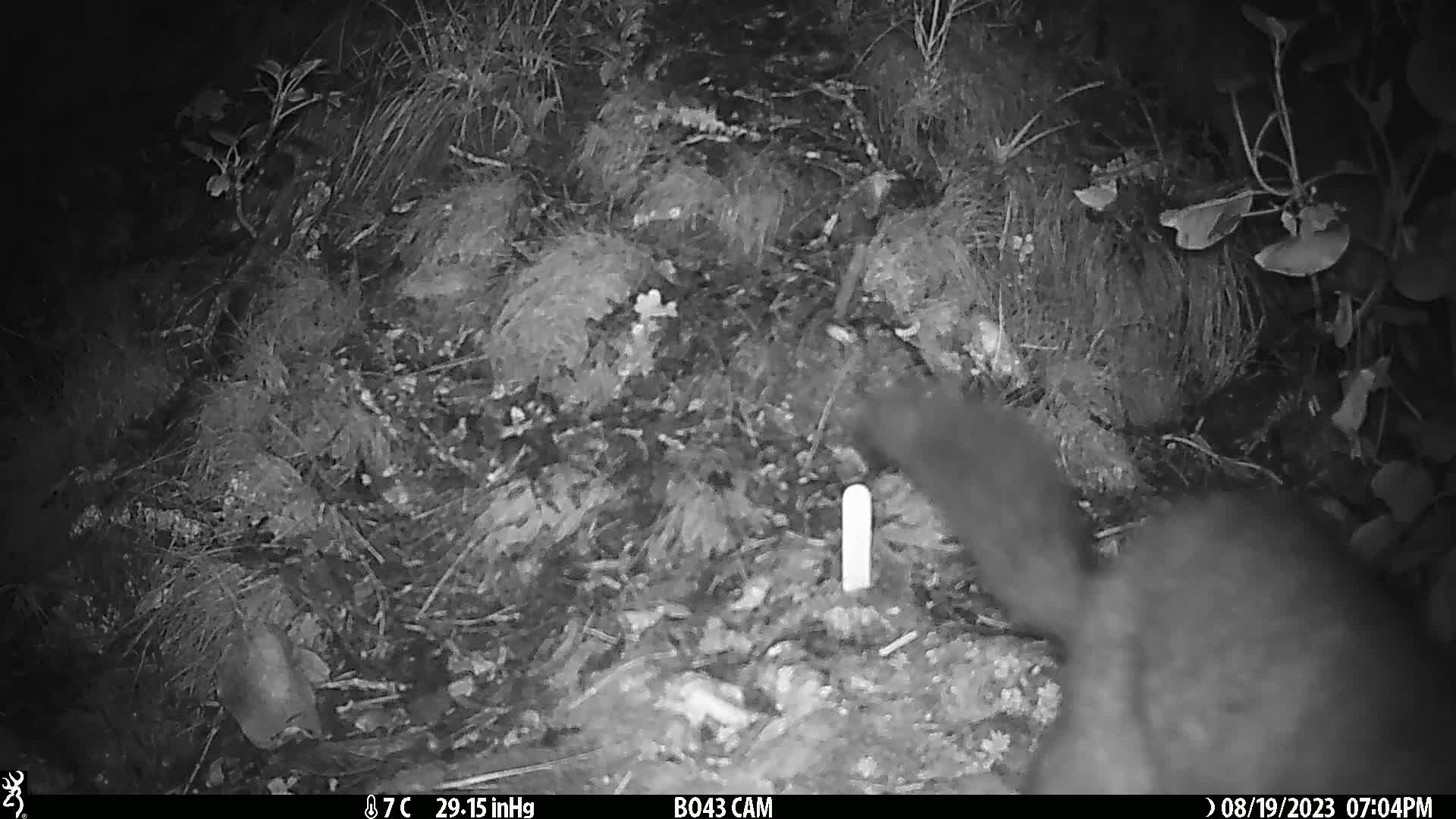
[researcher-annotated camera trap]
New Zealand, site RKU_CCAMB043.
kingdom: Animalia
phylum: Chordata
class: Mammalia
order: Diprotodontia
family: Phalangeridae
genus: Trichosurus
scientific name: Trichosurus vulpecula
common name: common brushtail possum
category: possum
Possum (common brushtail possum) (Trichosurus vulpecula).